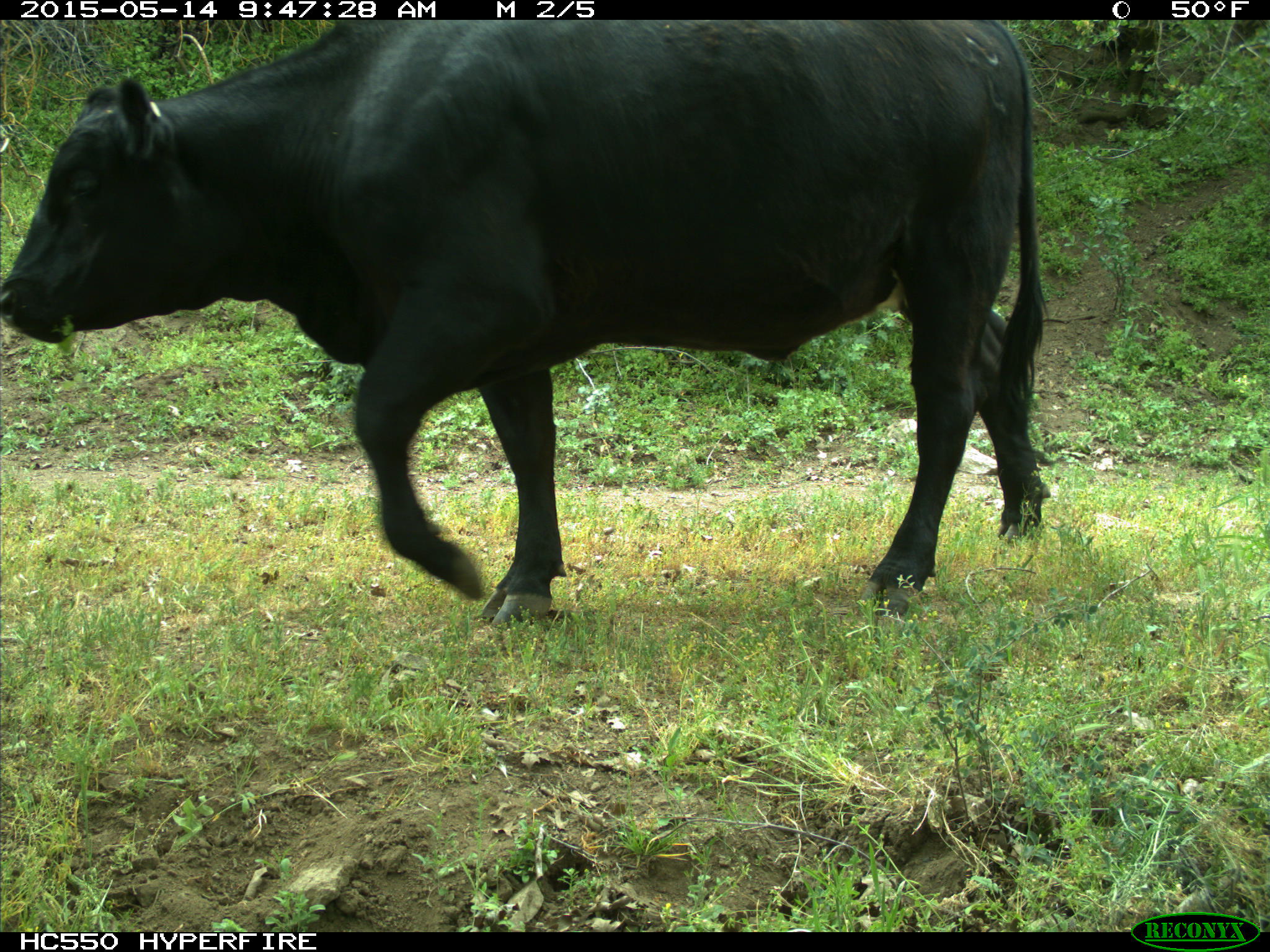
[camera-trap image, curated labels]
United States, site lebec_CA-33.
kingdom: Animalia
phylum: Chordata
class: Mammalia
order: Artiodactyla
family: Bovidae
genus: Bos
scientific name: Bos taurus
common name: domestic cow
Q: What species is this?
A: Bos taurus (domestic cow).